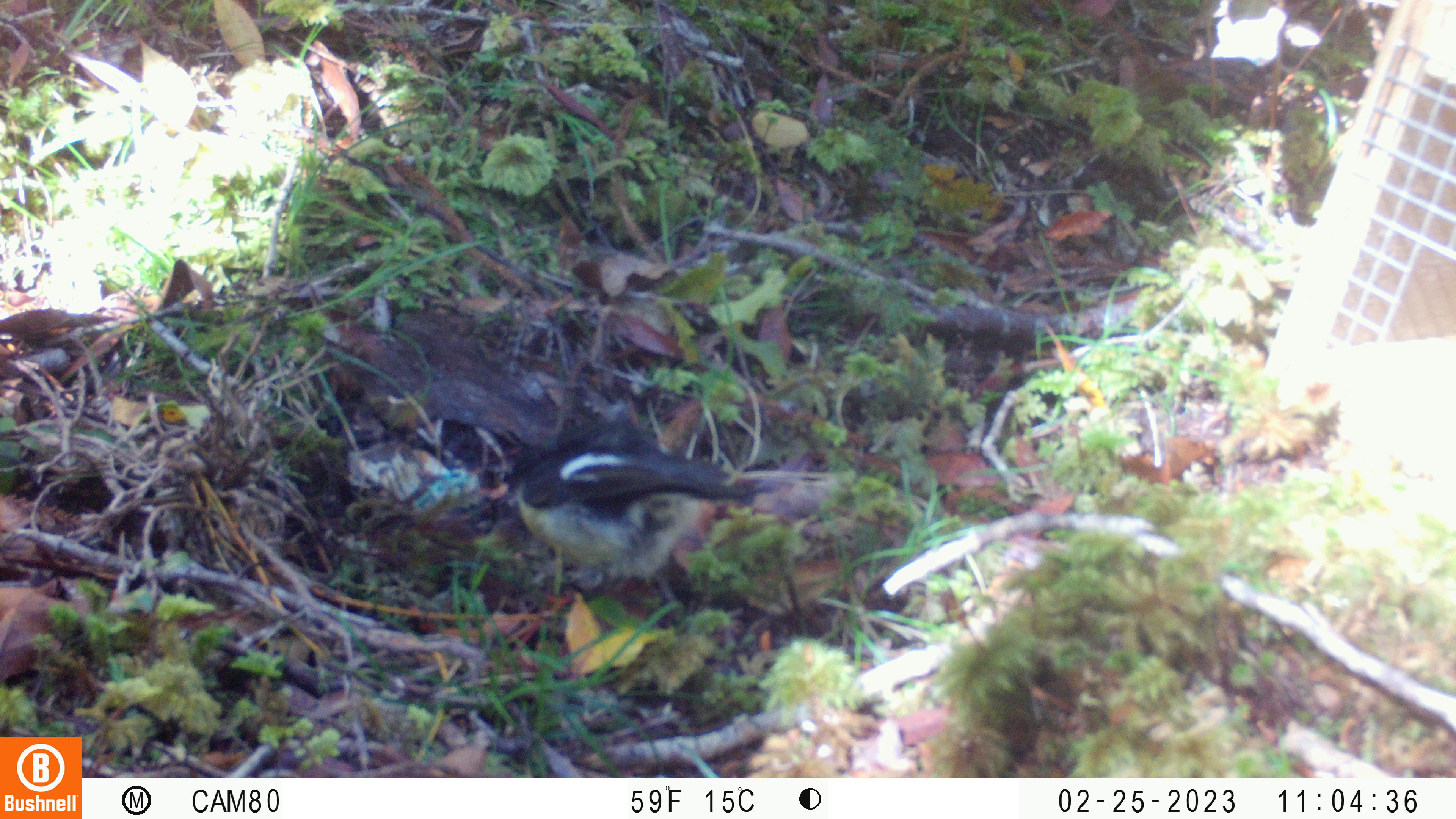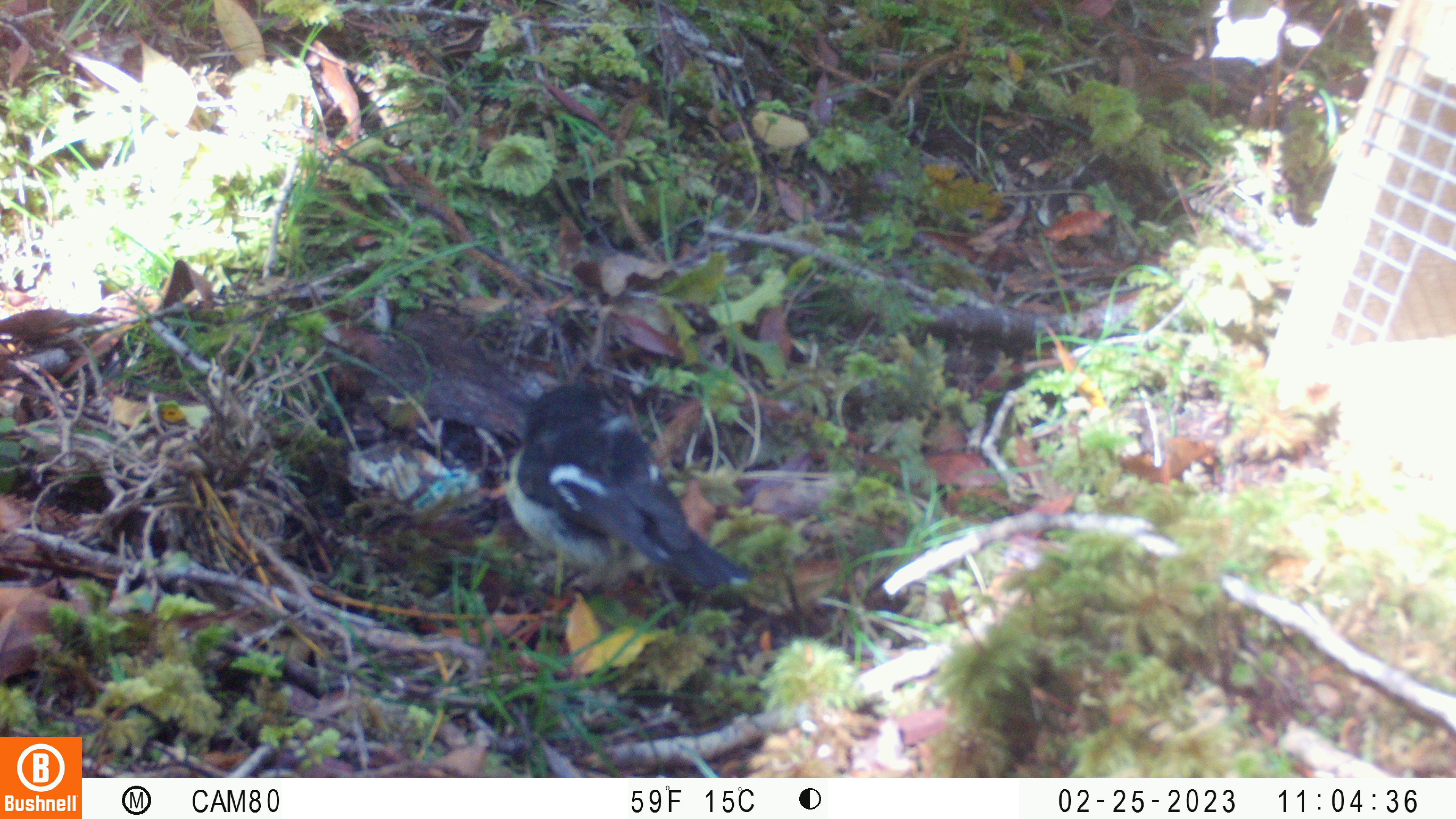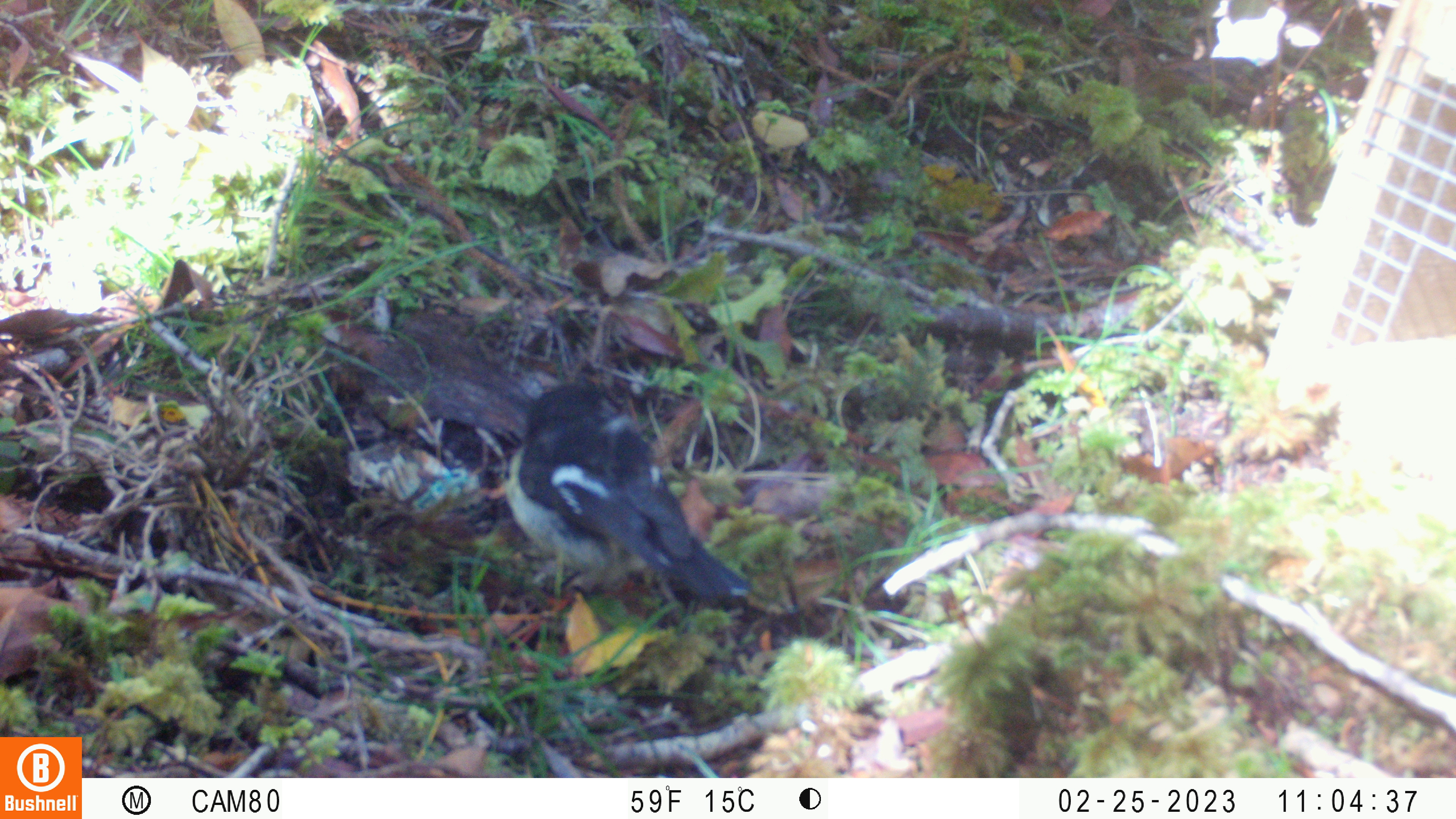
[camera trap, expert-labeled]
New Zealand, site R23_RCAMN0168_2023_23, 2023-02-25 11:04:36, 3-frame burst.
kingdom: Animalia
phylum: Chordata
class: Aves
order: Passeriformes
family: Petroicidae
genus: Petroica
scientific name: Petroica macrocephala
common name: tomtit